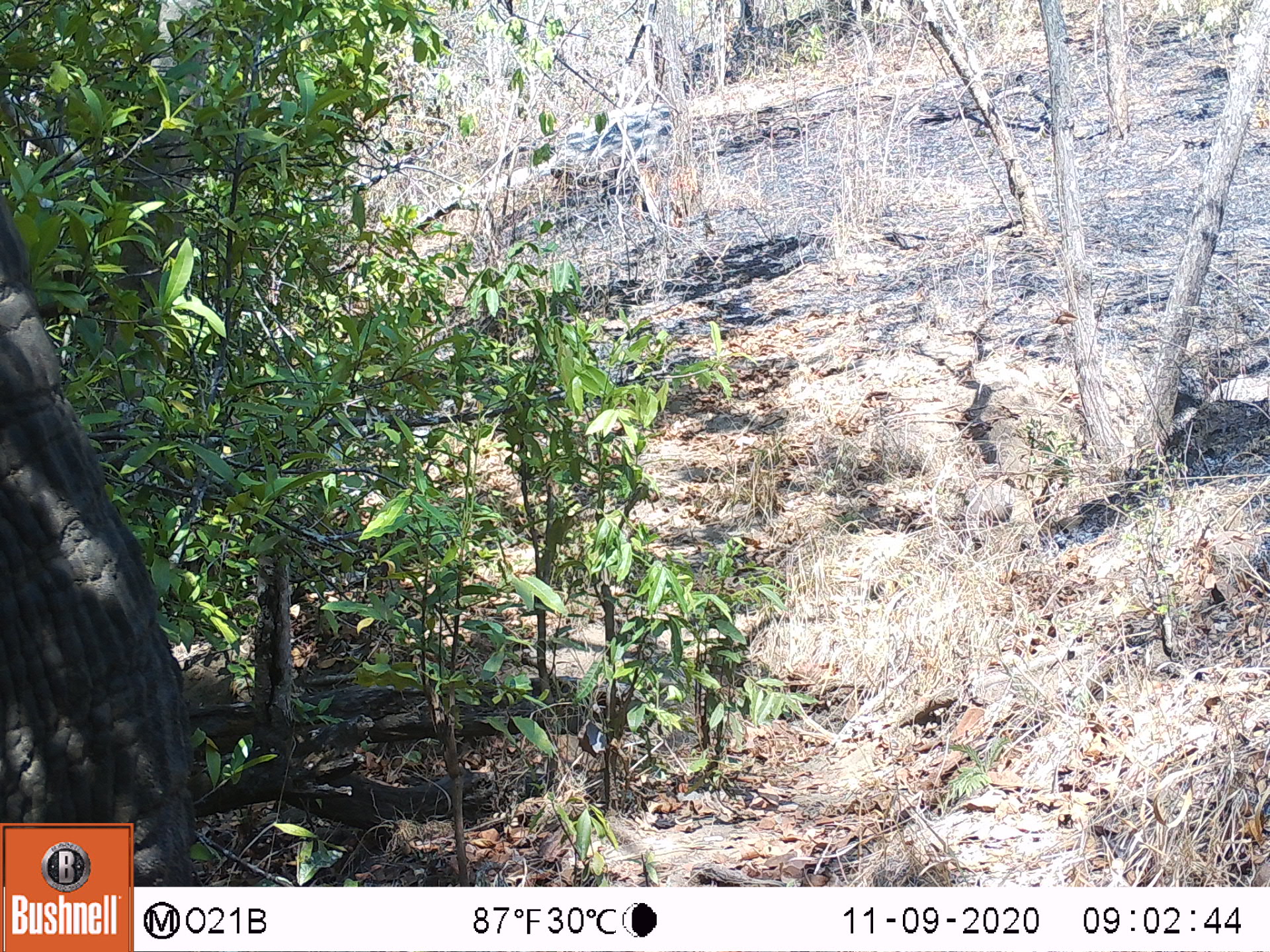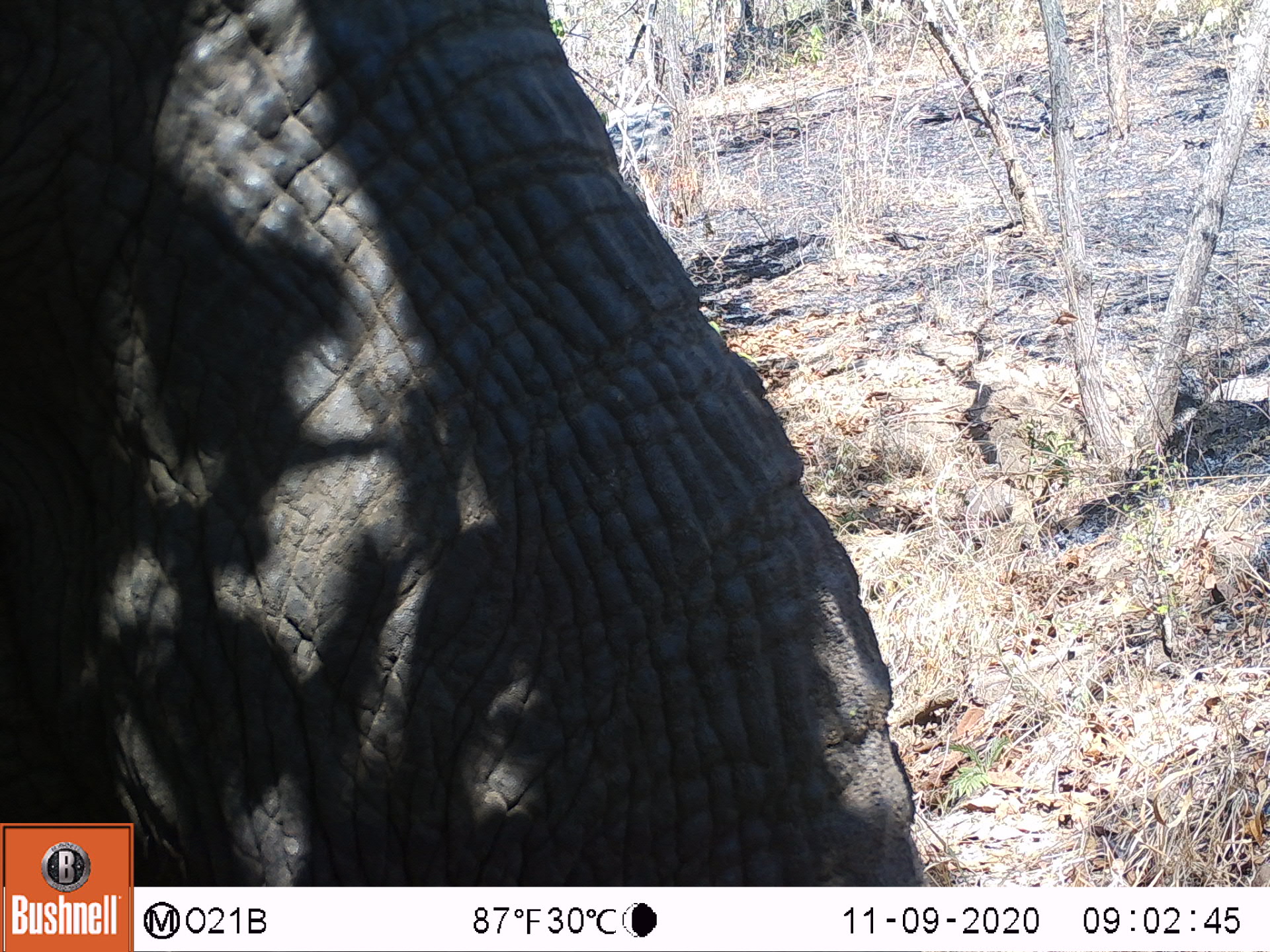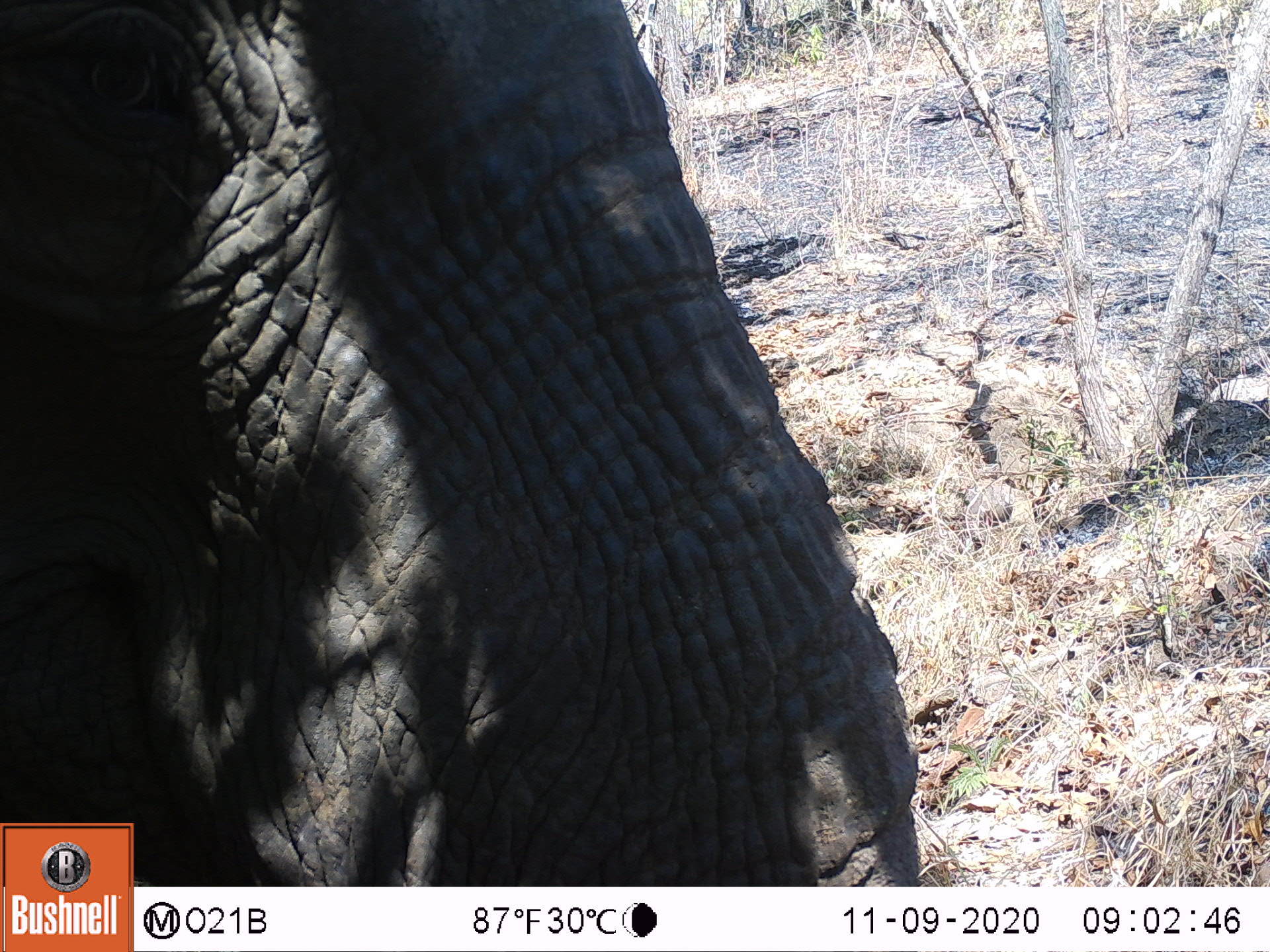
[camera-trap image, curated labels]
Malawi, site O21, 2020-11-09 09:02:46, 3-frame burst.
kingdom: Animalia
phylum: Chordata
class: Mammalia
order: Proboscidea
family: Elephantidae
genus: Loxodonta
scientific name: Loxodonta africana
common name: african savanna elephant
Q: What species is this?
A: African savanna elephant (Loxodonta africana).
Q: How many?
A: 1.